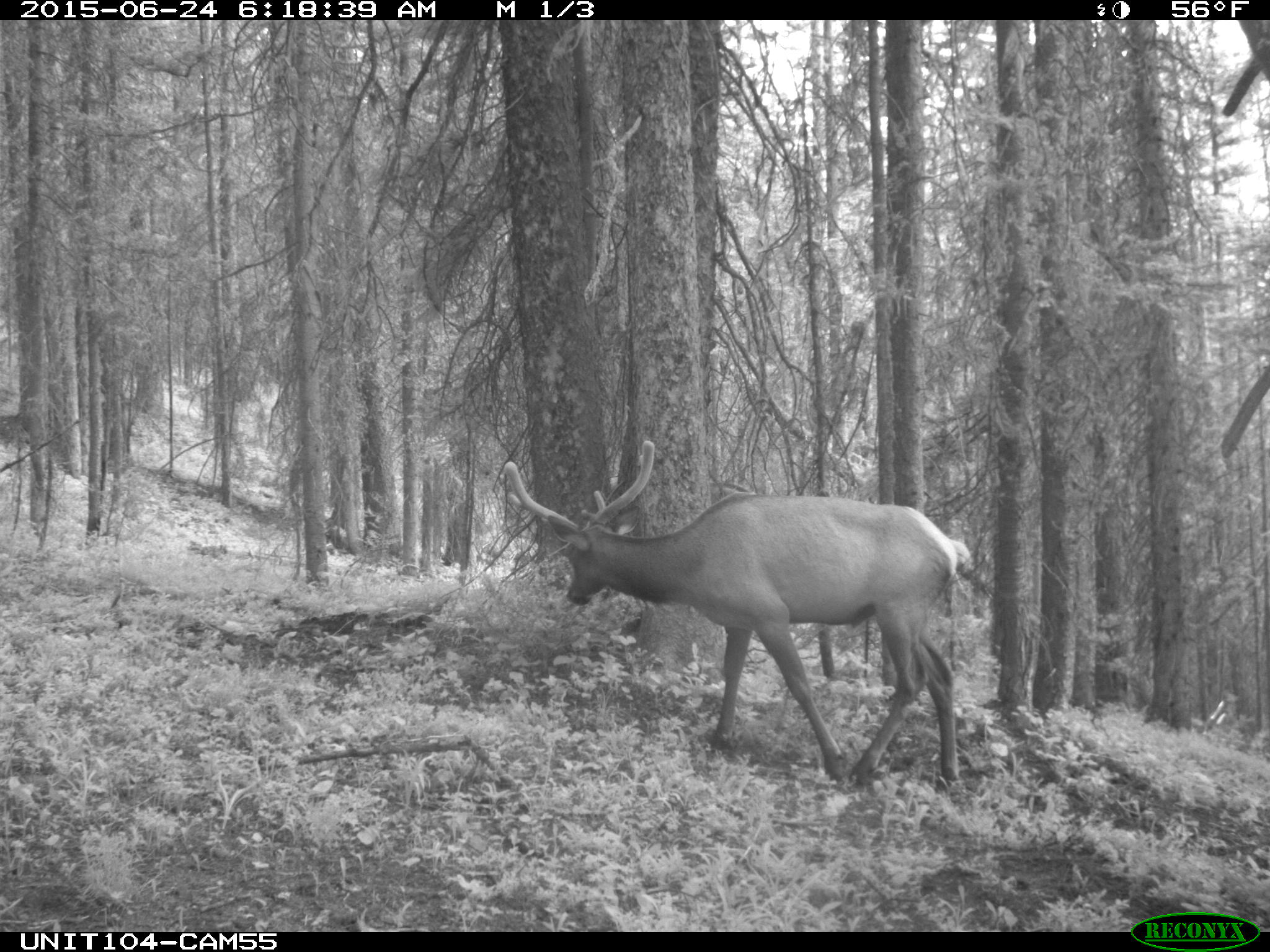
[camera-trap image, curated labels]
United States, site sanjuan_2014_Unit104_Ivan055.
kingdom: Animalia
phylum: Chordata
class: Mammalia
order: Artiodactyla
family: Cervidae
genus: Cervus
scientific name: Cervus elaphus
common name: red deer